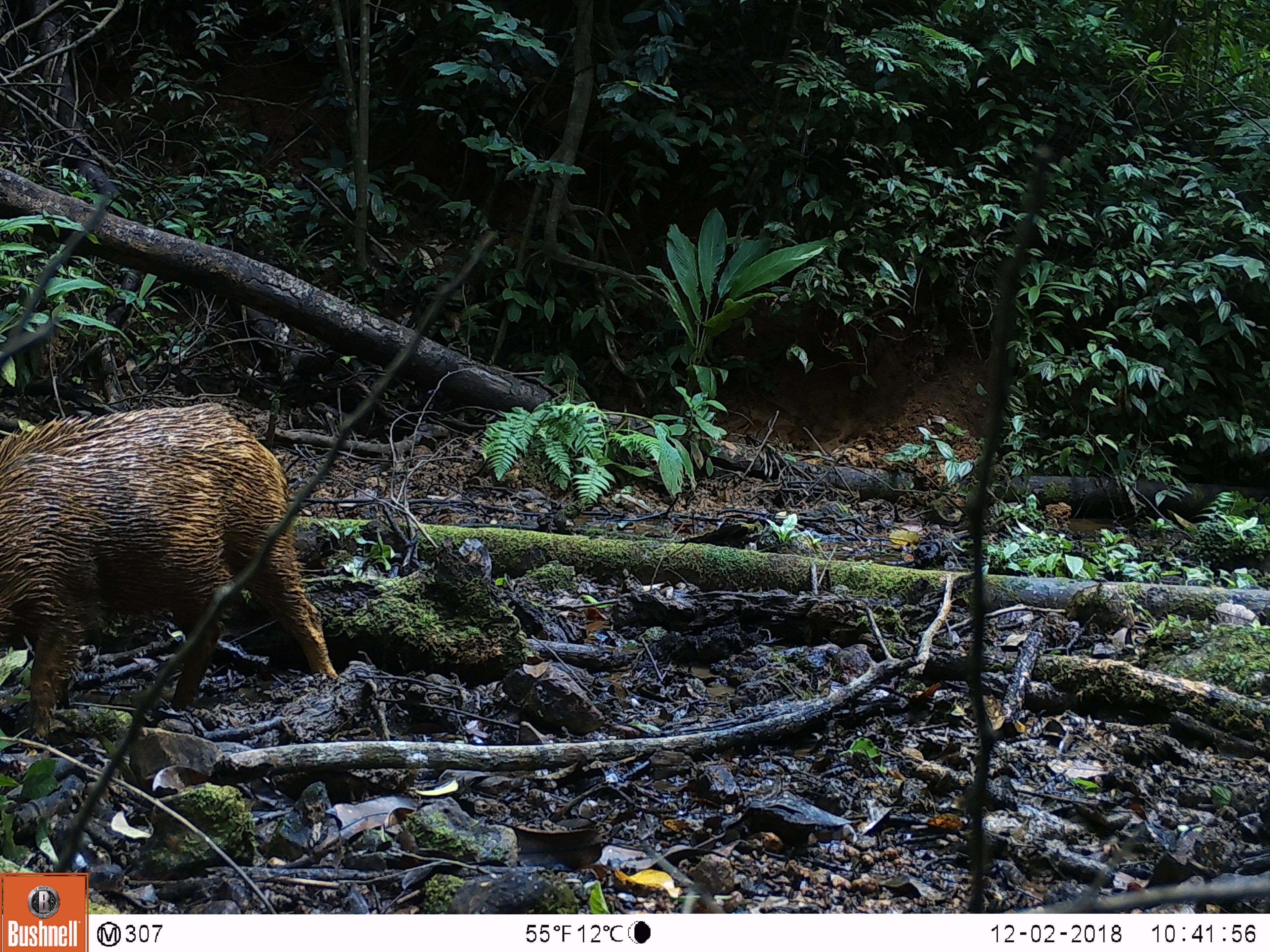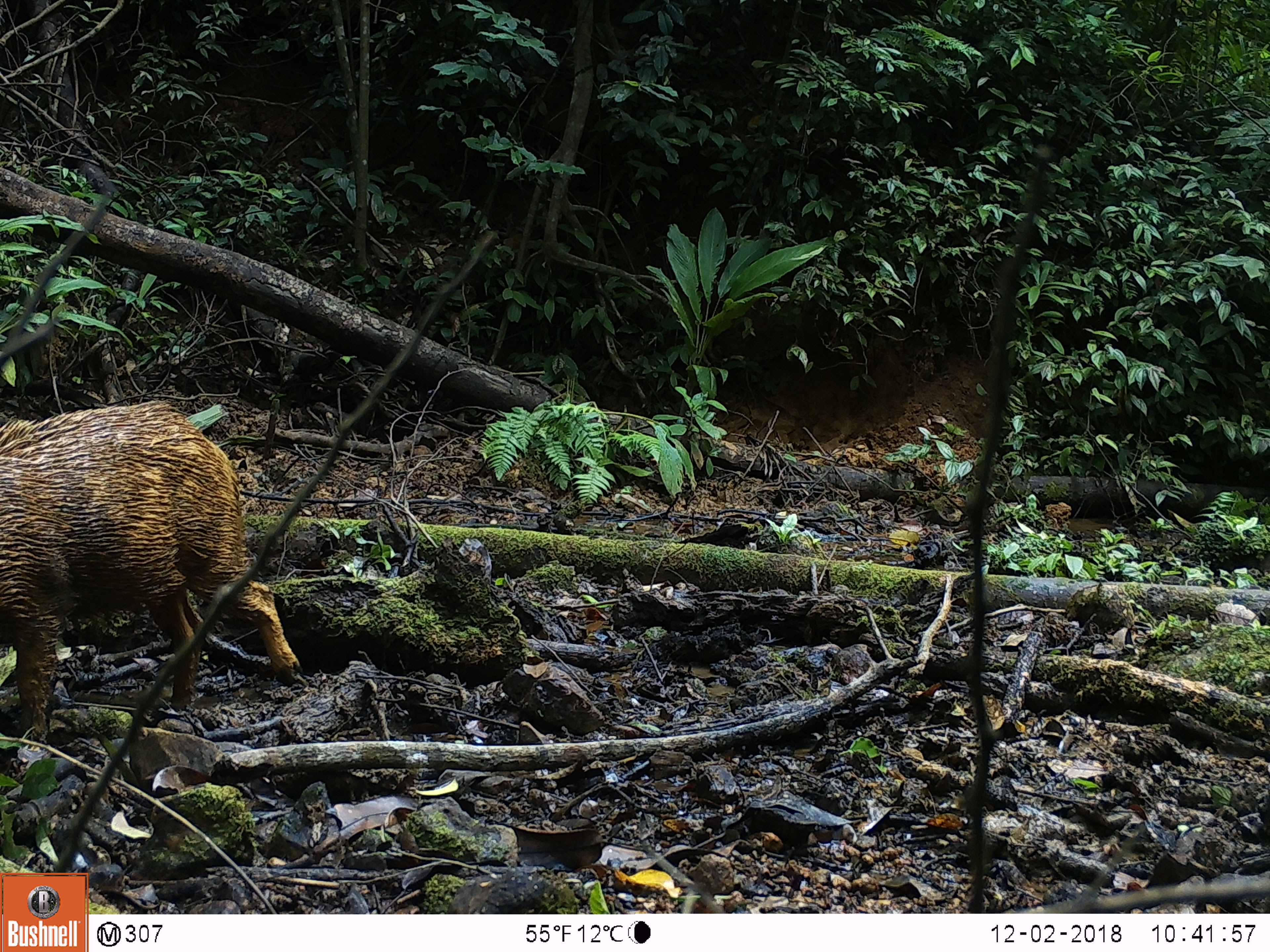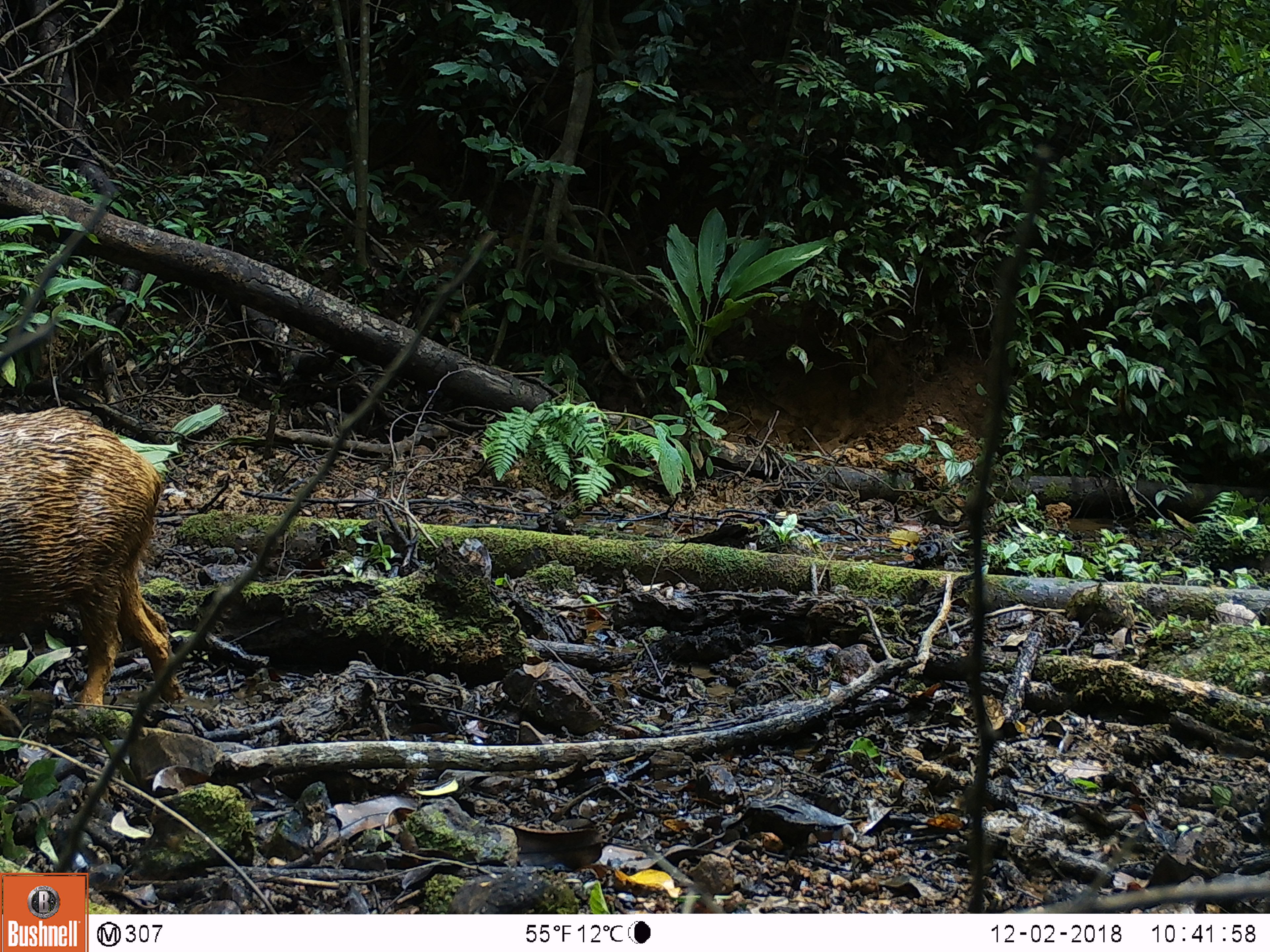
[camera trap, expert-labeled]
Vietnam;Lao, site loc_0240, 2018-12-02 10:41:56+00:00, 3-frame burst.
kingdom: Animalia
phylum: Chordata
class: Mammalia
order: Artiodactyla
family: Suidae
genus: Sus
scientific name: Sus scrofa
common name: eurasian wild pig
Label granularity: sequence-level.